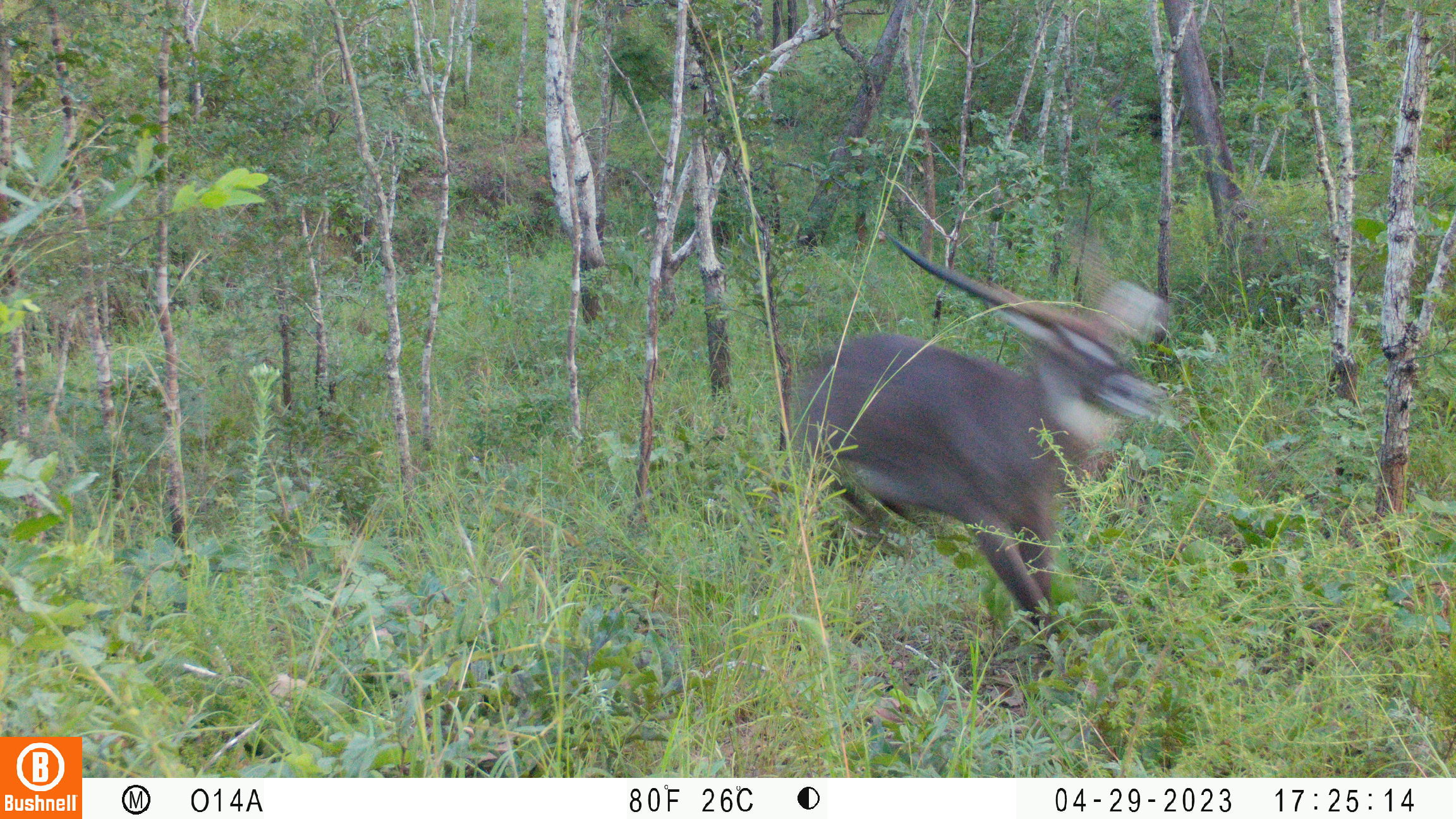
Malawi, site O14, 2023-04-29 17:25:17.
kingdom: Animalia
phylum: Chordata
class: Mammalia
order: Artiodactyla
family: Bovidae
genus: Kobus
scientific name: Kobus ellipsiprymnus ellipsiprymnus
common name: common waterbuck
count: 1